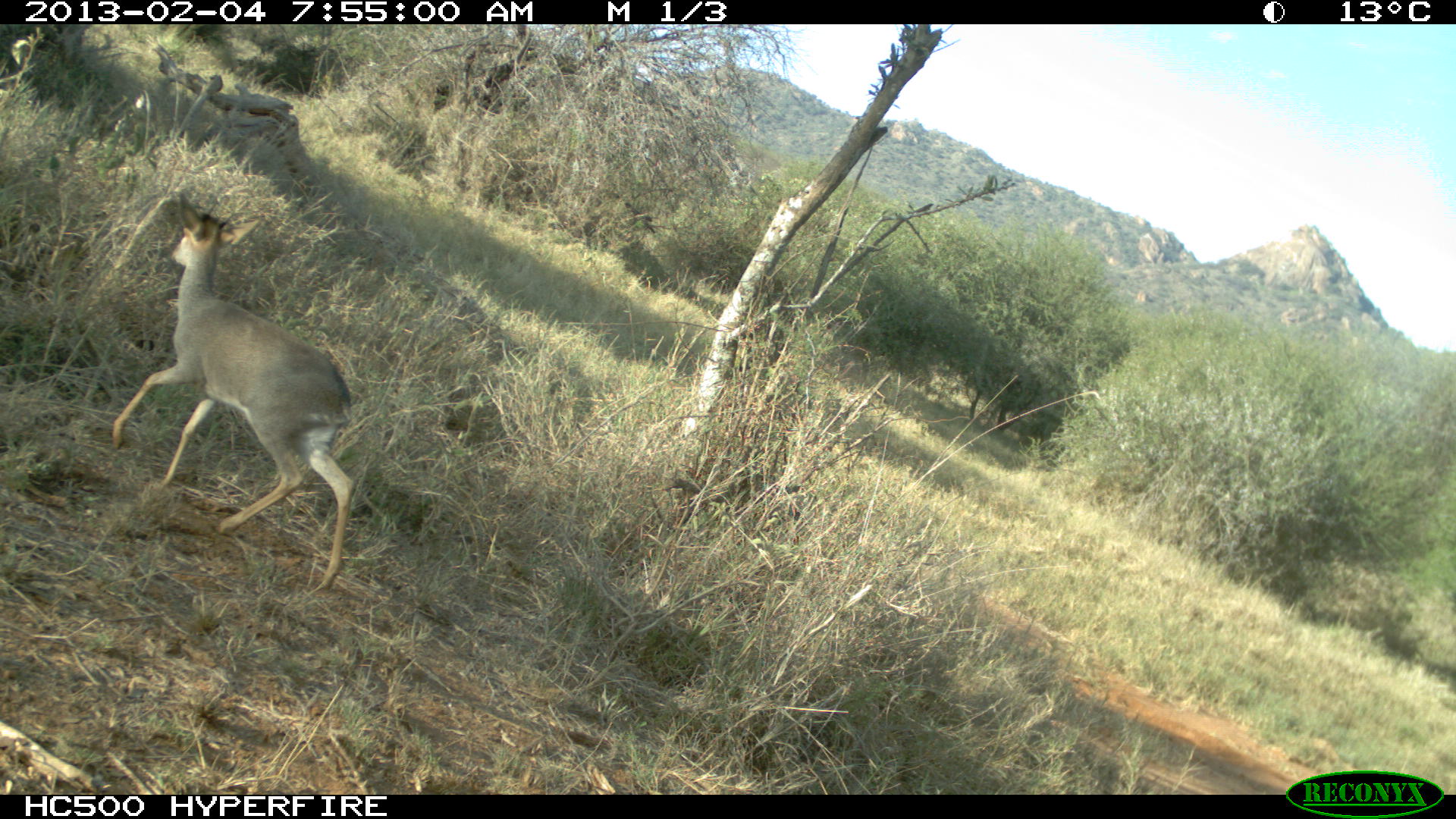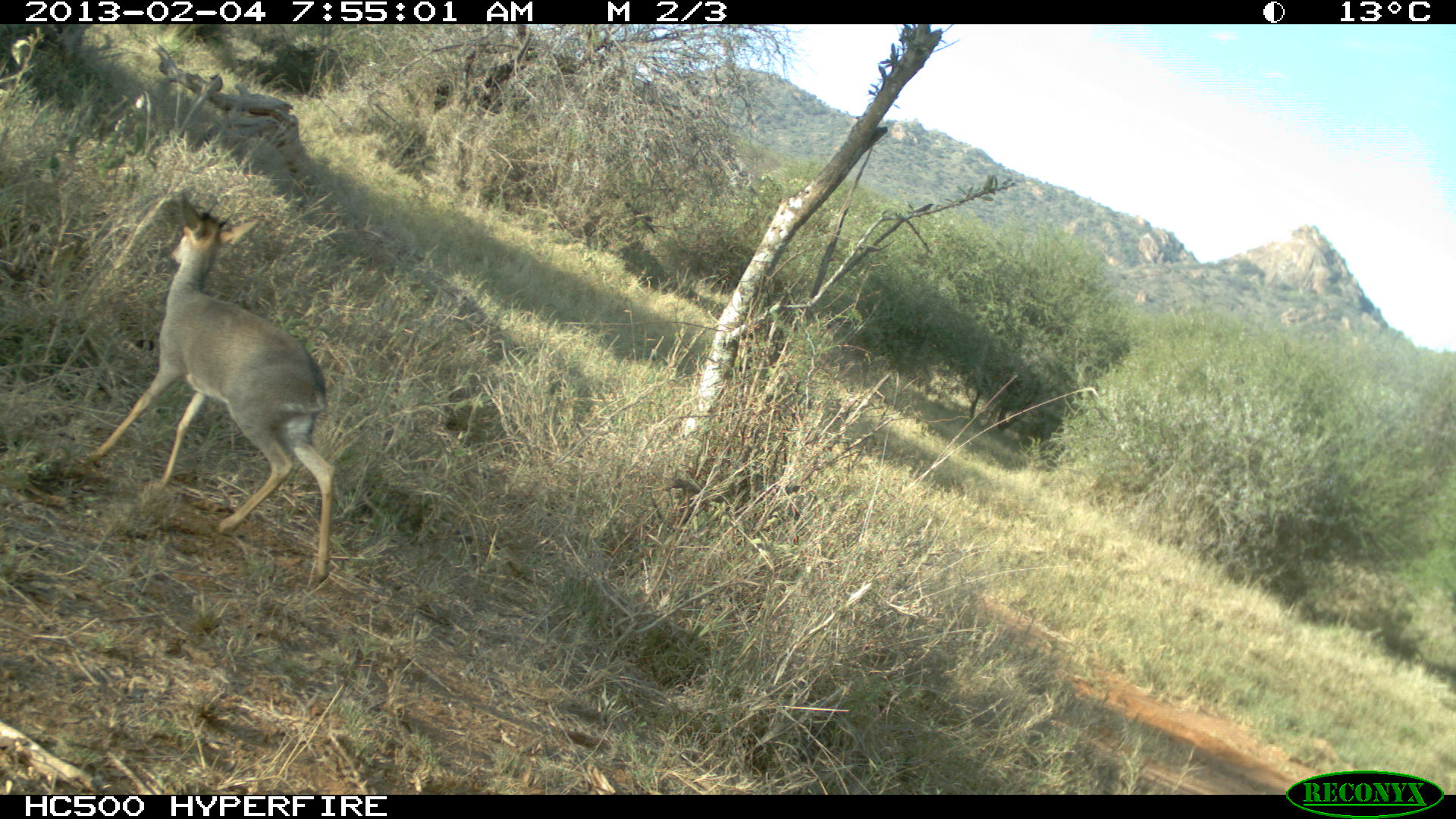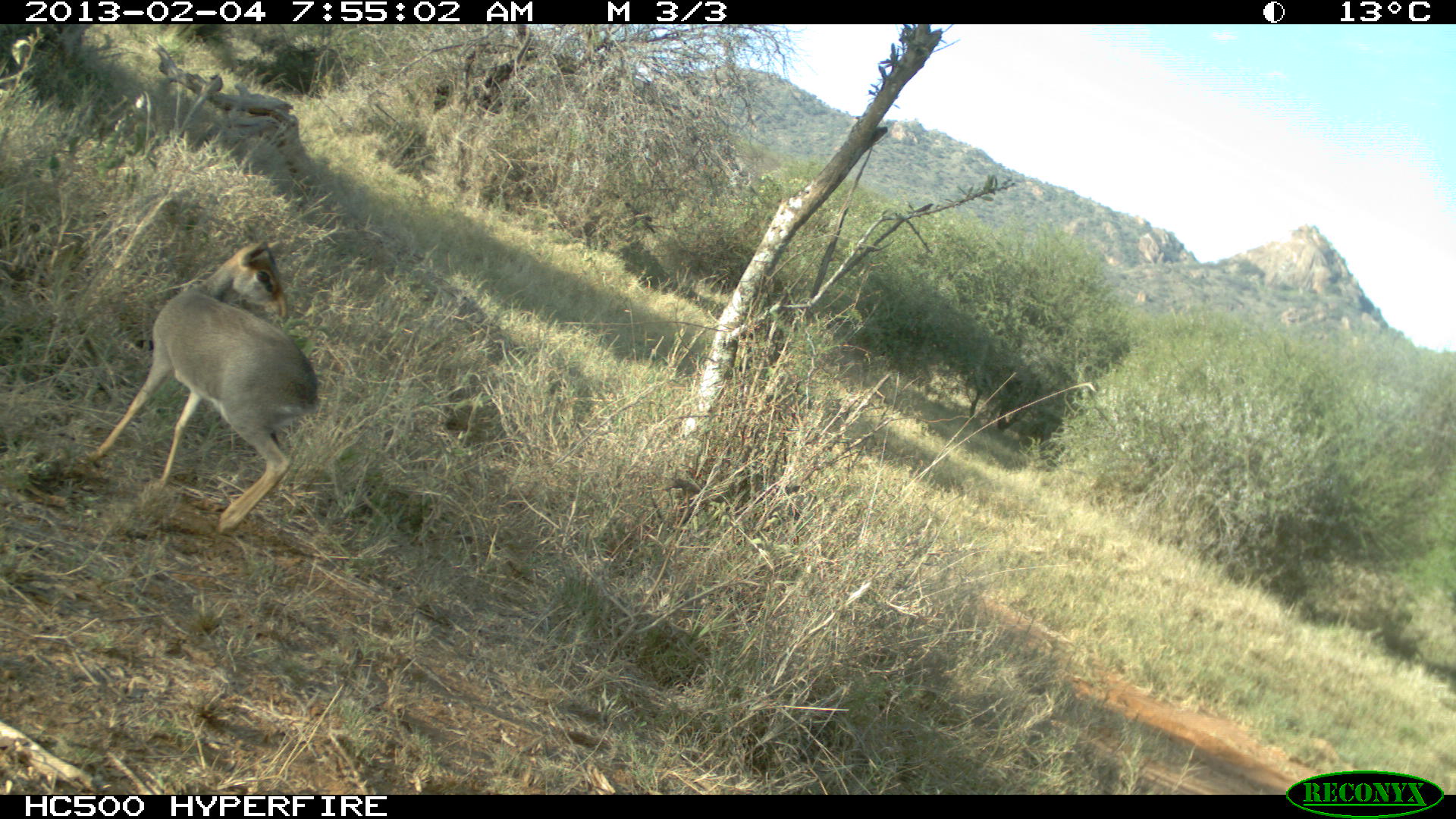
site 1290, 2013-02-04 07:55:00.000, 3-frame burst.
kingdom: Animalia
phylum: Chordata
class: Mammalia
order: Artiodactyla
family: Bovidae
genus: Madoqua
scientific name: Madoqua guentheri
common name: günther's dik-dik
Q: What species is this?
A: Madoqua guentheri (günther's dik-dik).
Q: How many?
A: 1.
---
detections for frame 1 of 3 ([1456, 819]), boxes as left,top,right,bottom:
madoqua guentheri: 108,186,356,591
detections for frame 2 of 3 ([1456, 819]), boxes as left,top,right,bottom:
madoqua guentheri: 79,185,336,592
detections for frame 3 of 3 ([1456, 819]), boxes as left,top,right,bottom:
madoqua guentheri: 93,238,318,535